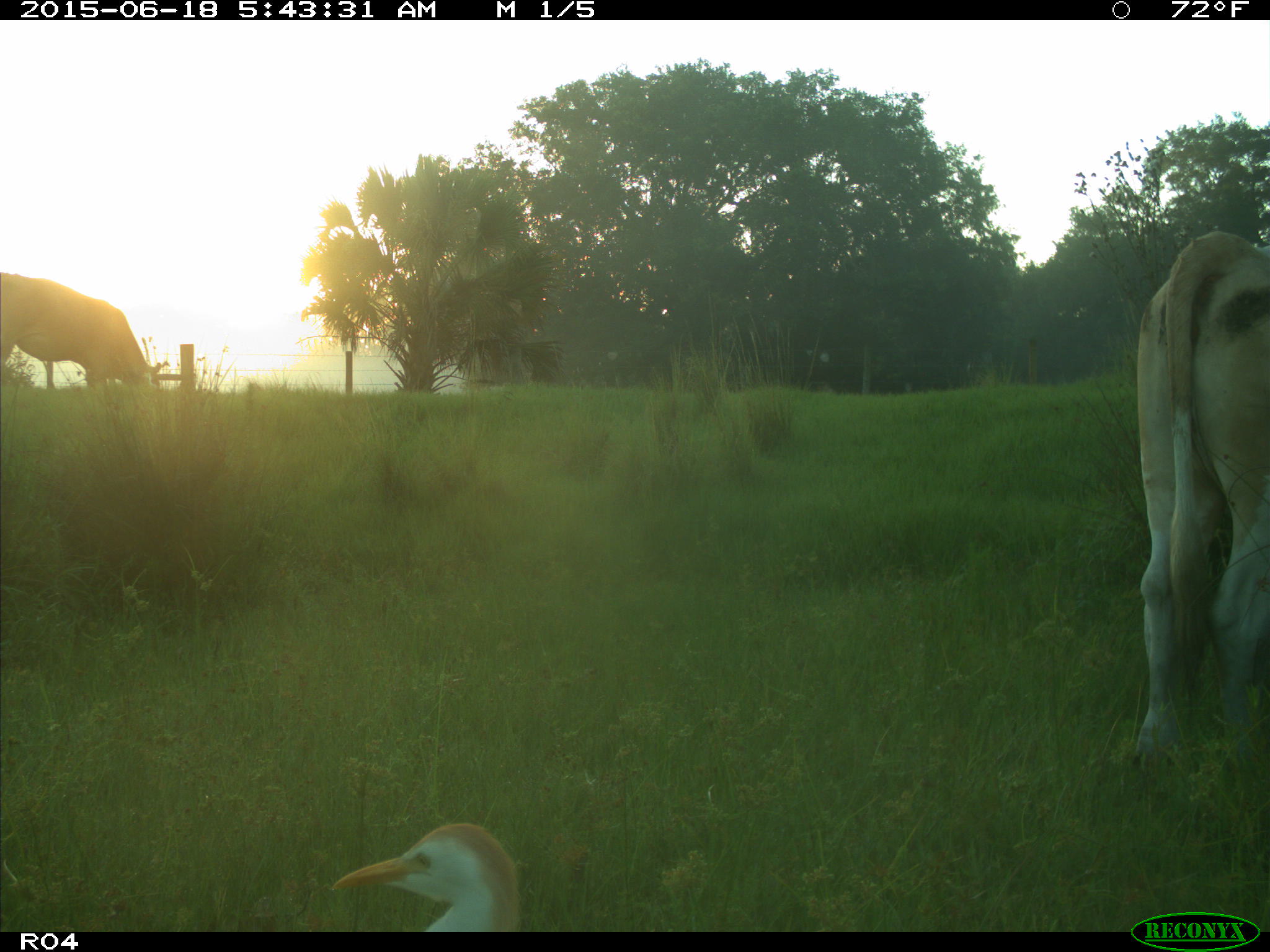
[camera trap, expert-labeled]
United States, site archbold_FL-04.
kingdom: Animalia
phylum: Chordata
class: Mammalia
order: Artiodactyla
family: Bovidae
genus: Bos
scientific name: Bos taurus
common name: domestic cow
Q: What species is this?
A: Bos taurus (domestic cow).